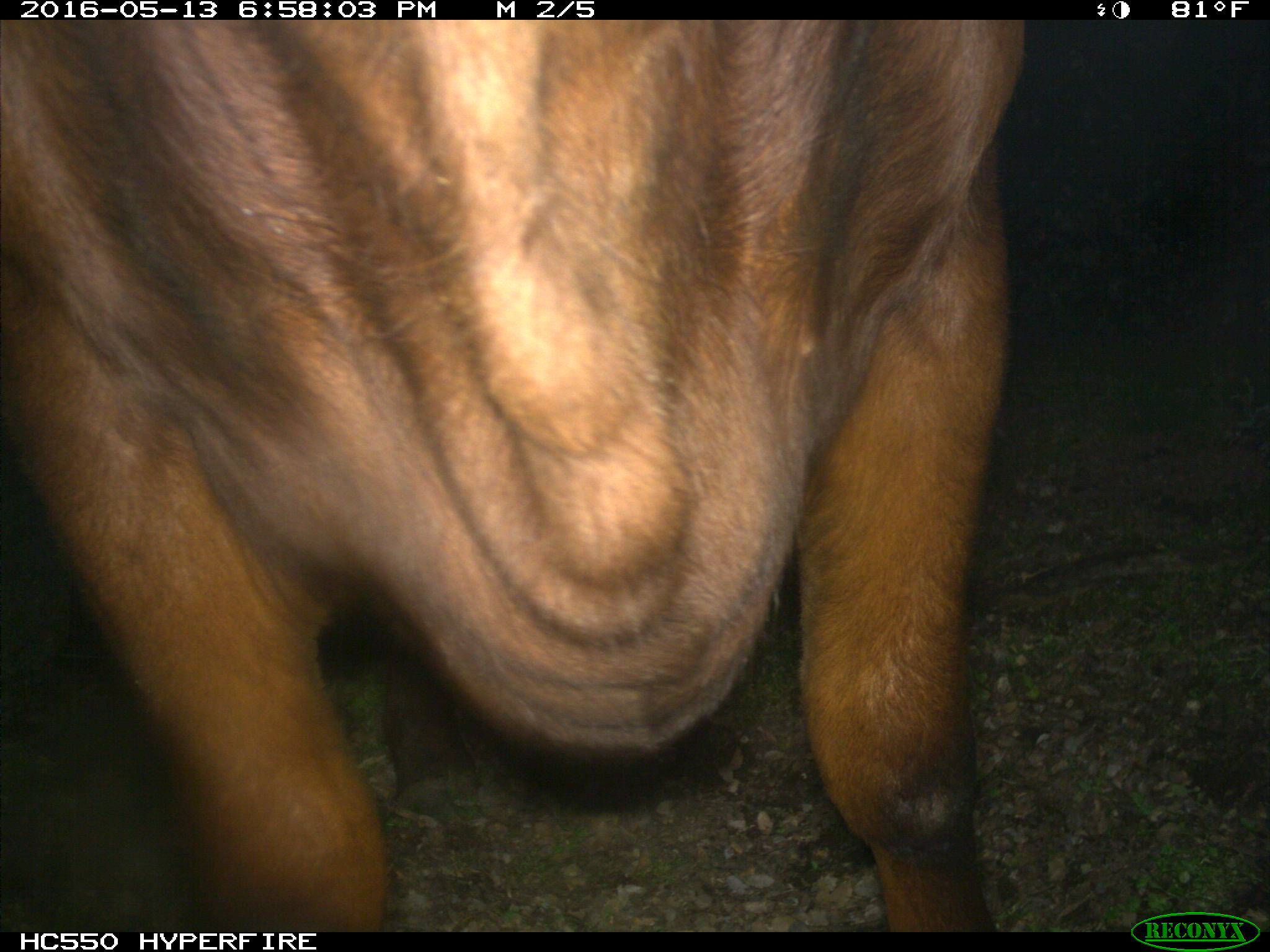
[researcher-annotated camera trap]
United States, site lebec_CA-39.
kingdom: Animalia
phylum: Chordata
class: Mammalia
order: Artiodactyla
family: Bovidae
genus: Bos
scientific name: Bos taurus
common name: domestic cow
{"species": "Bos taurus (domestic cow)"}